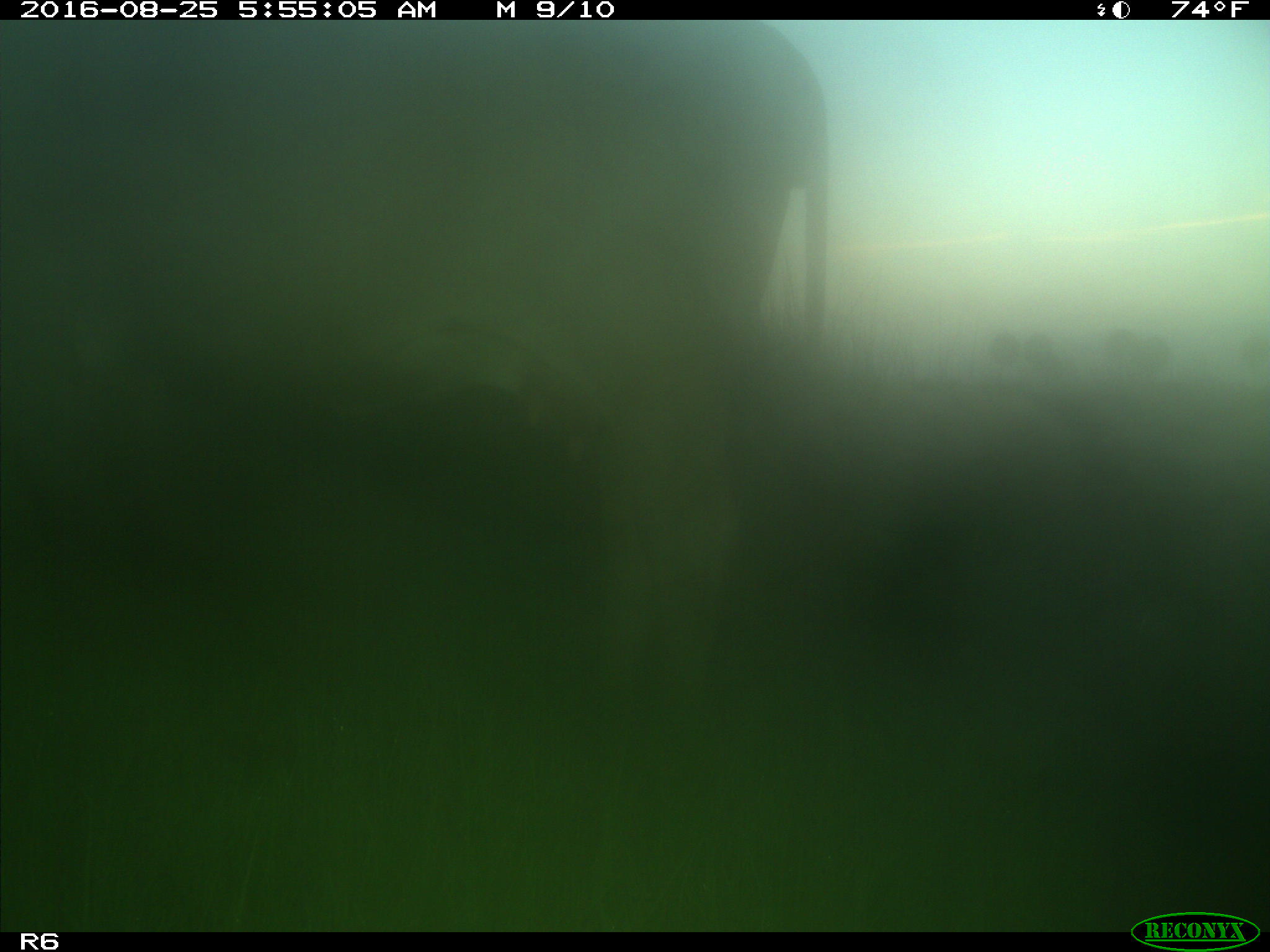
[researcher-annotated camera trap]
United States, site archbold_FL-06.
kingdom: Animalia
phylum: Chordata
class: Mammalia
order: Artiodactyla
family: Bovidae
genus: Bos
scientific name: Bos taurus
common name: domestic cow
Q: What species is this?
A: Bos taurus (domestic cow).